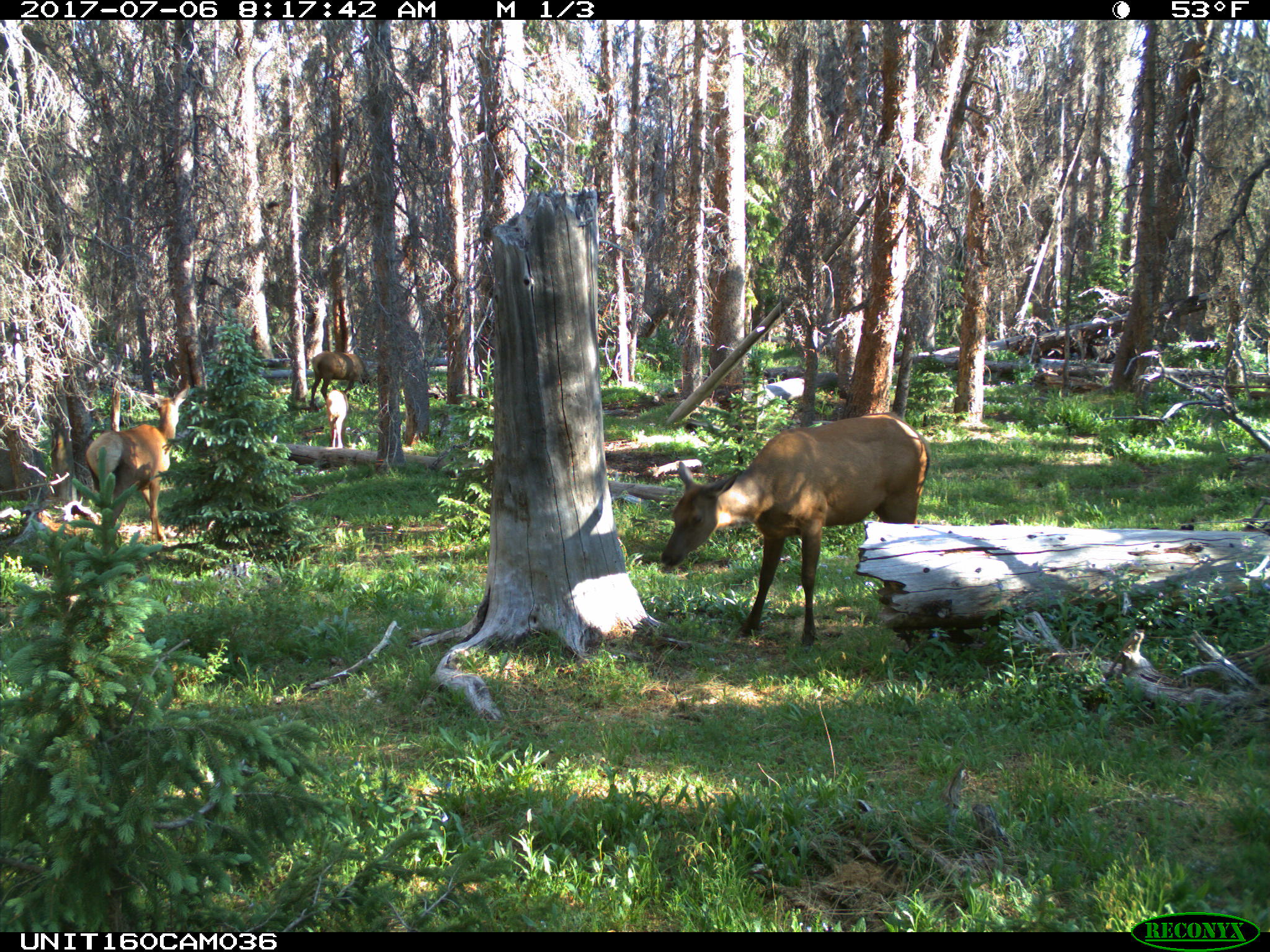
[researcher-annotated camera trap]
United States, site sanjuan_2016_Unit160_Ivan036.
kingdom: Animalia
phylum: Chordata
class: Mammalia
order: Artiodactyla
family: Cervidae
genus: Cervus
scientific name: Cervus elaphus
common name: red deer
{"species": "Cervus elaphus (red deer)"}